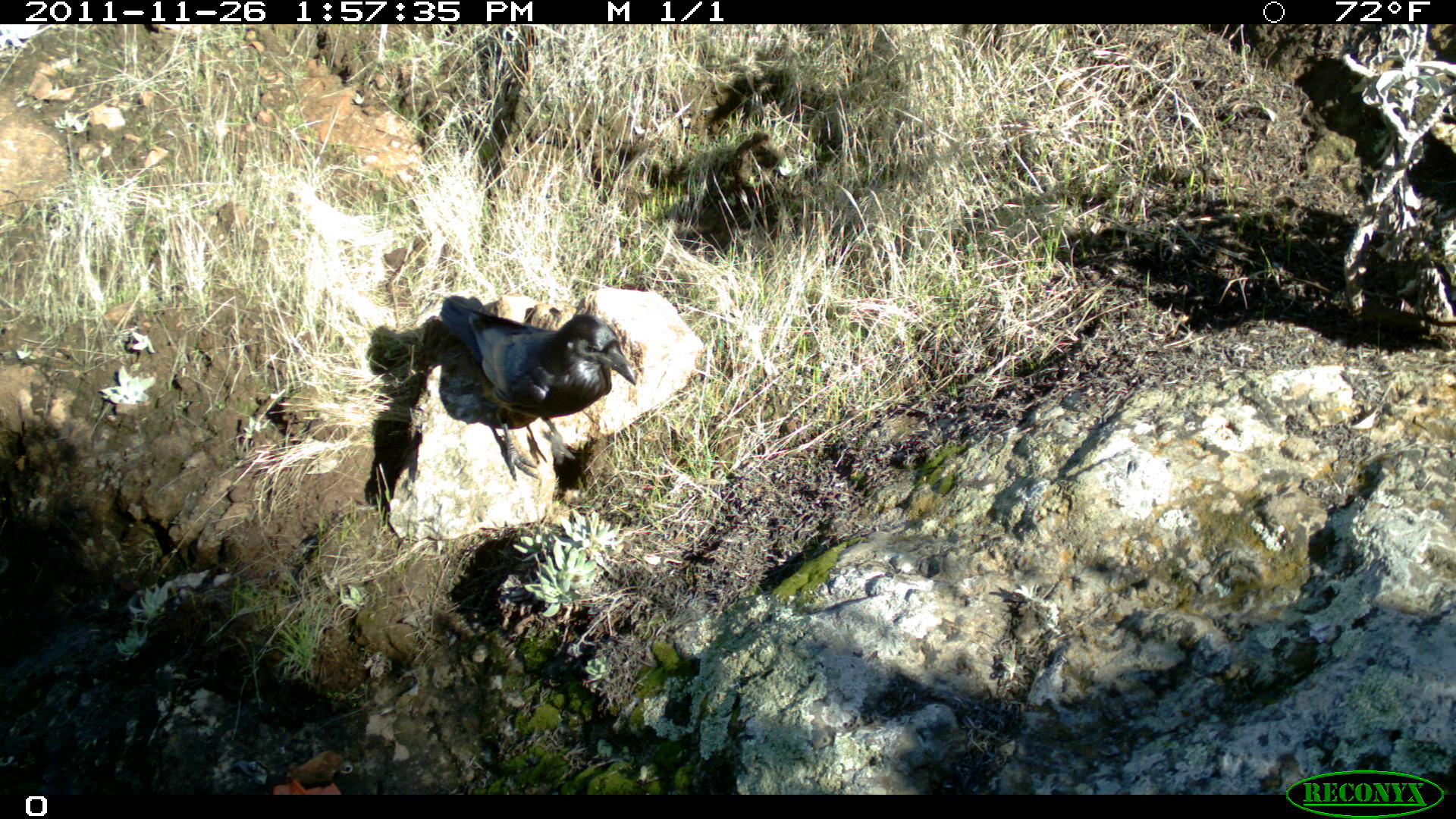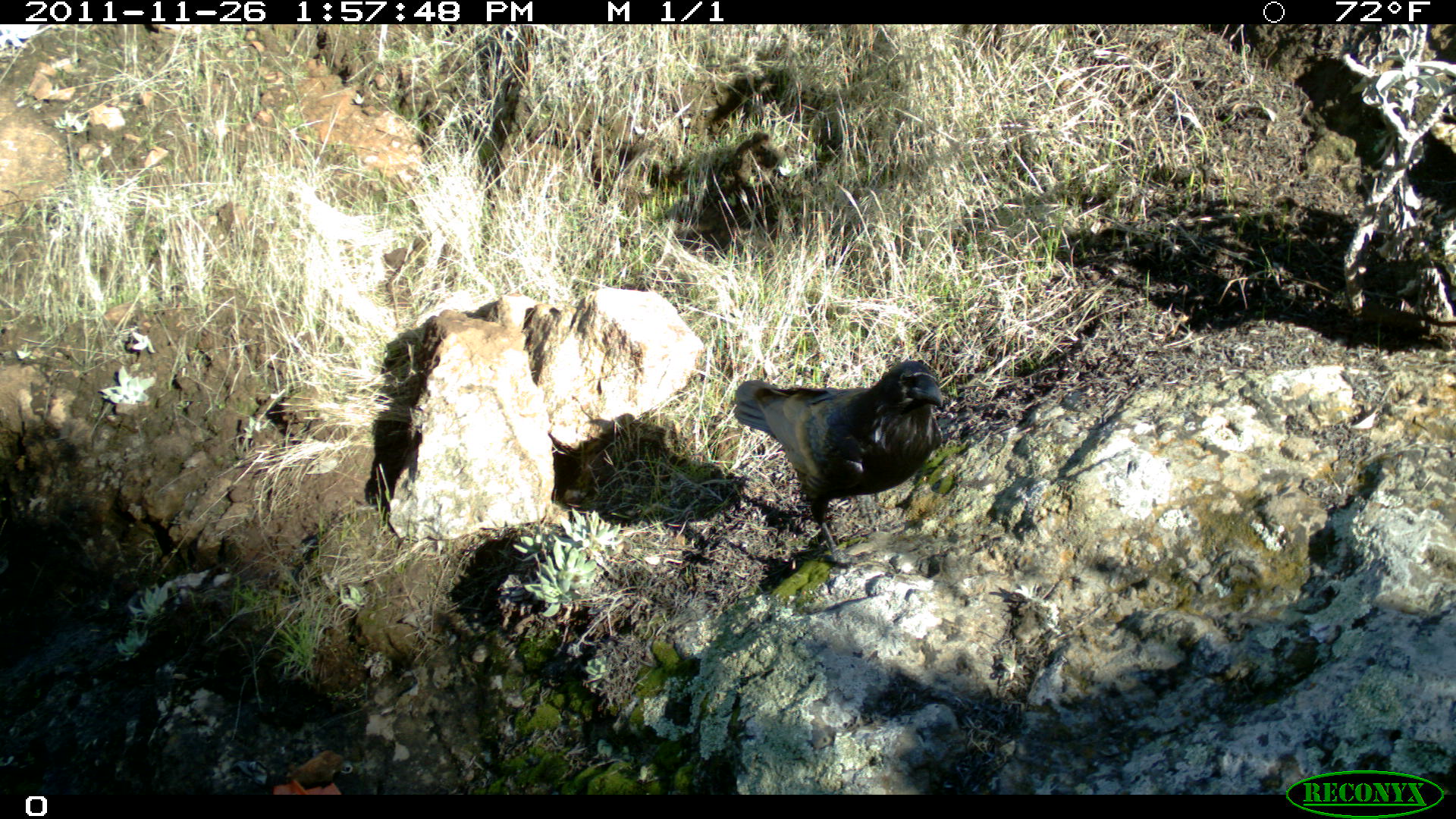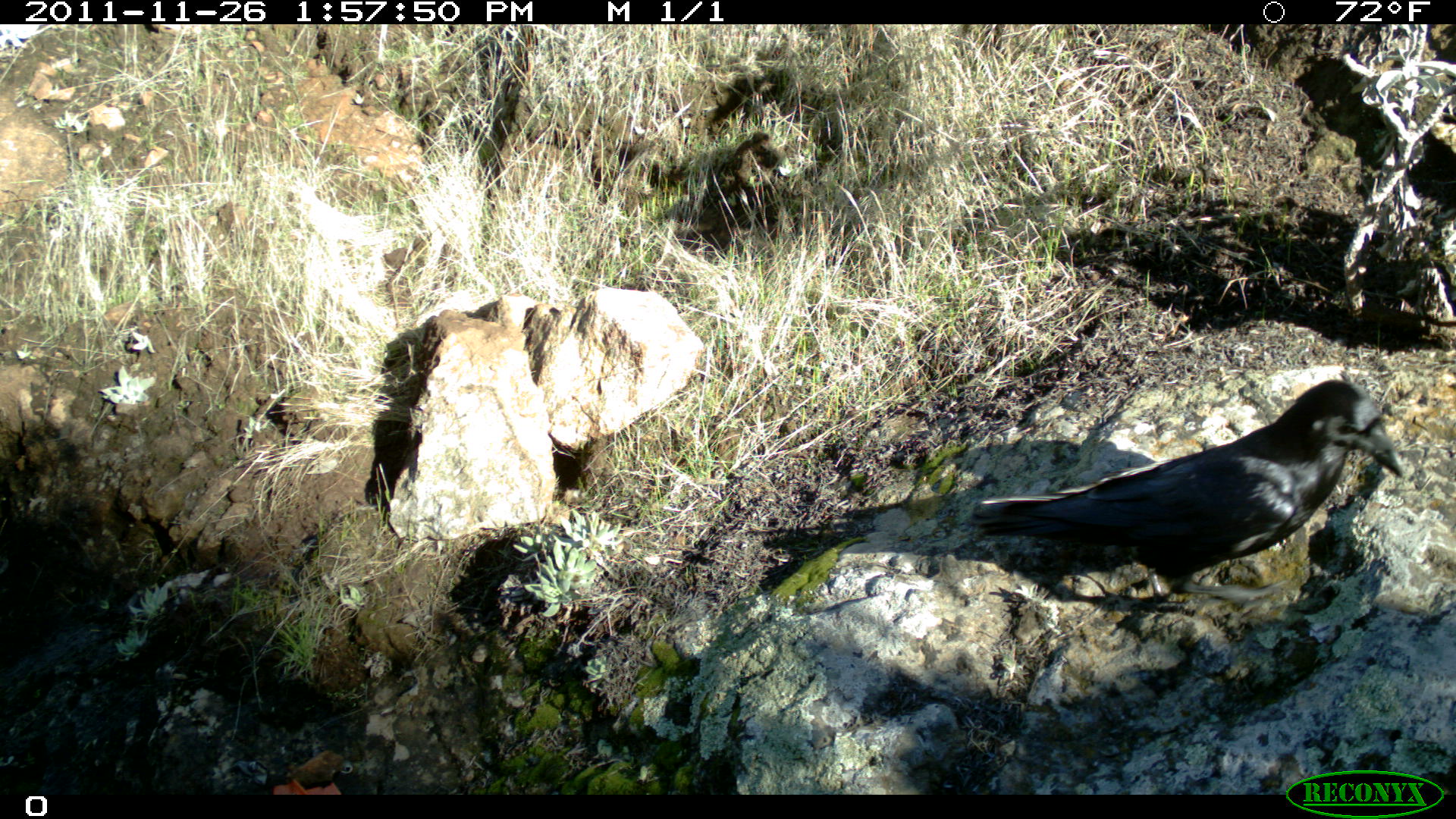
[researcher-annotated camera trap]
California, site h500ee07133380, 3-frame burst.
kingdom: Animalia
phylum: Chordata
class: Aves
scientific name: Aves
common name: bird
Bird (Aves).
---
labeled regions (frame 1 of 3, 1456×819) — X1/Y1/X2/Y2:
bird: 439/294/636/482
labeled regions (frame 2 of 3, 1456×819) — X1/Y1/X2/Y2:
bird: 733/360/943/566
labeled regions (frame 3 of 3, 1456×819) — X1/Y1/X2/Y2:
bird: 970/379/1402/601